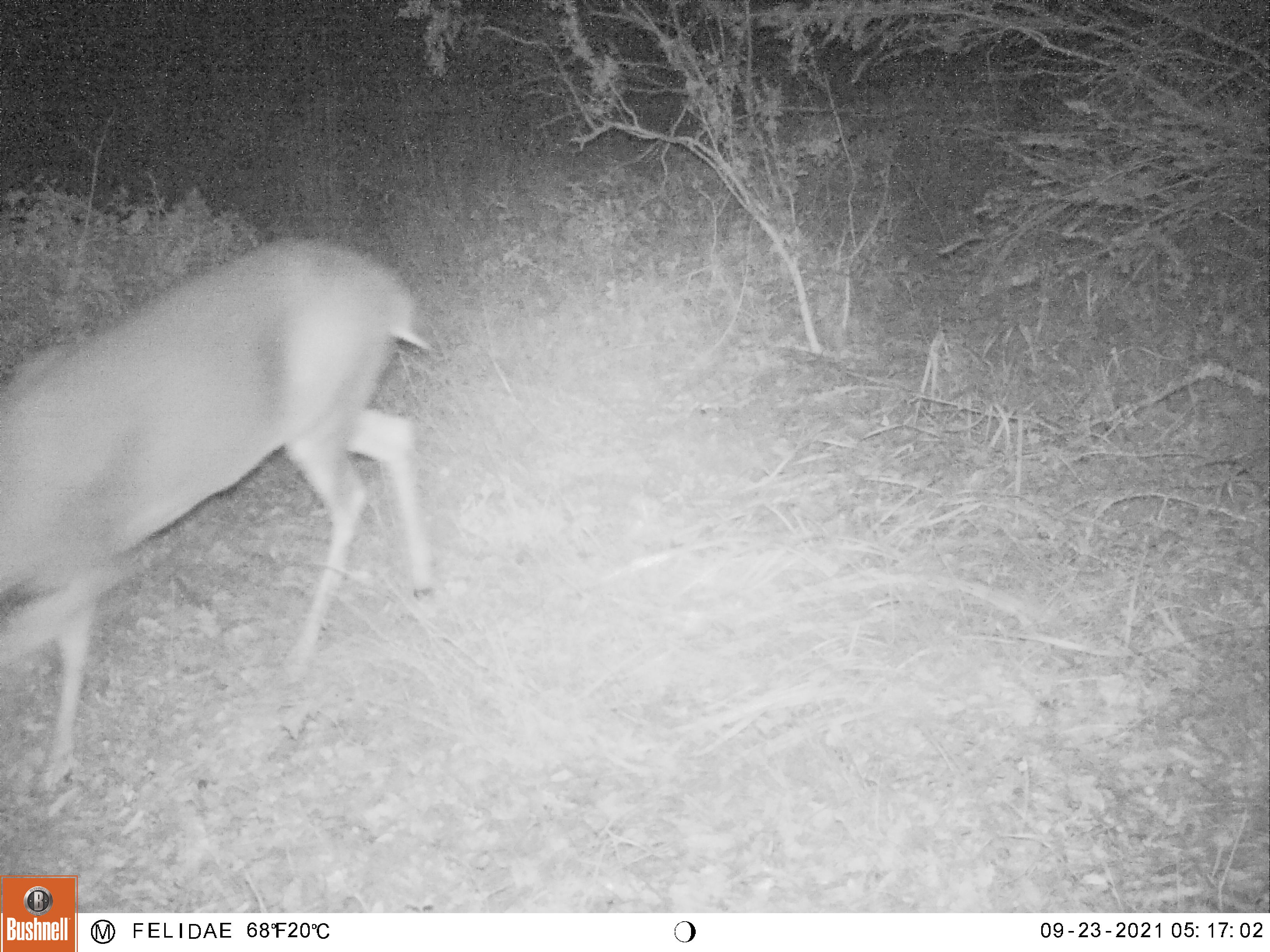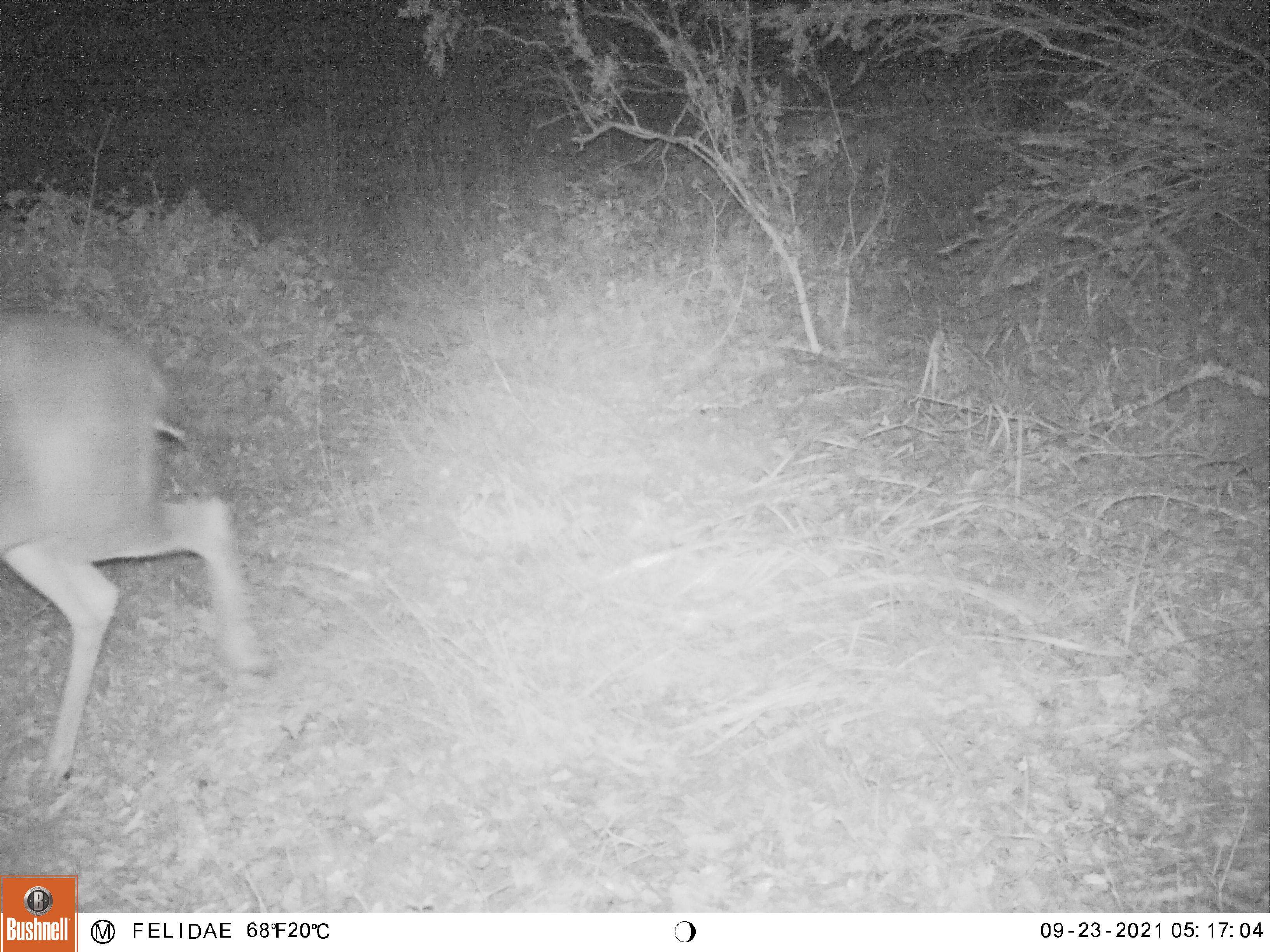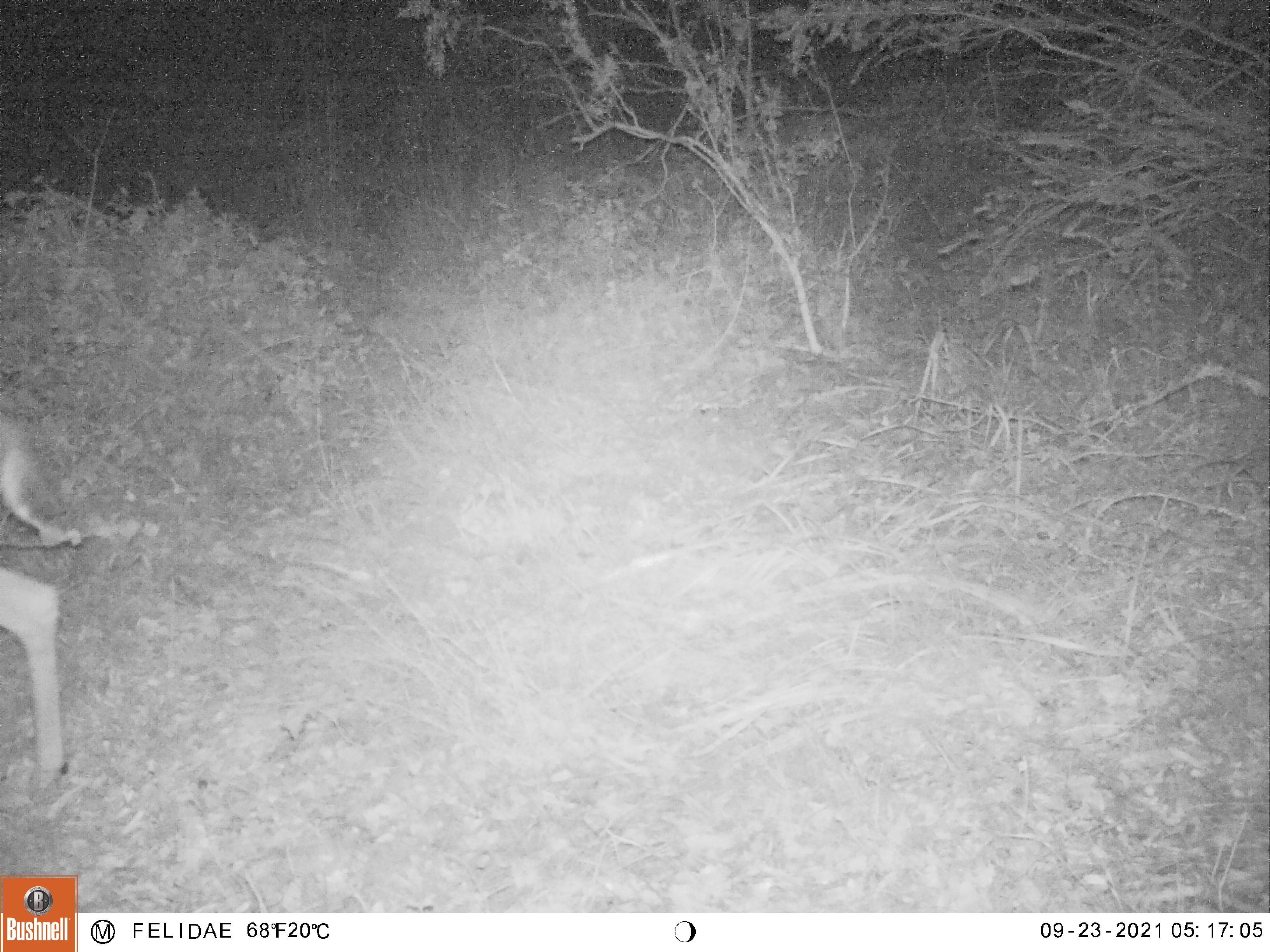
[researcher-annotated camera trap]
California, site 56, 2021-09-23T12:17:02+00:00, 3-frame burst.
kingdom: Animalia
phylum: Chordata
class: Mammalia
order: Artiodactyla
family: Cervidae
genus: Odocoileus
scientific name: Odocoileus hemionus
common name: mule deer